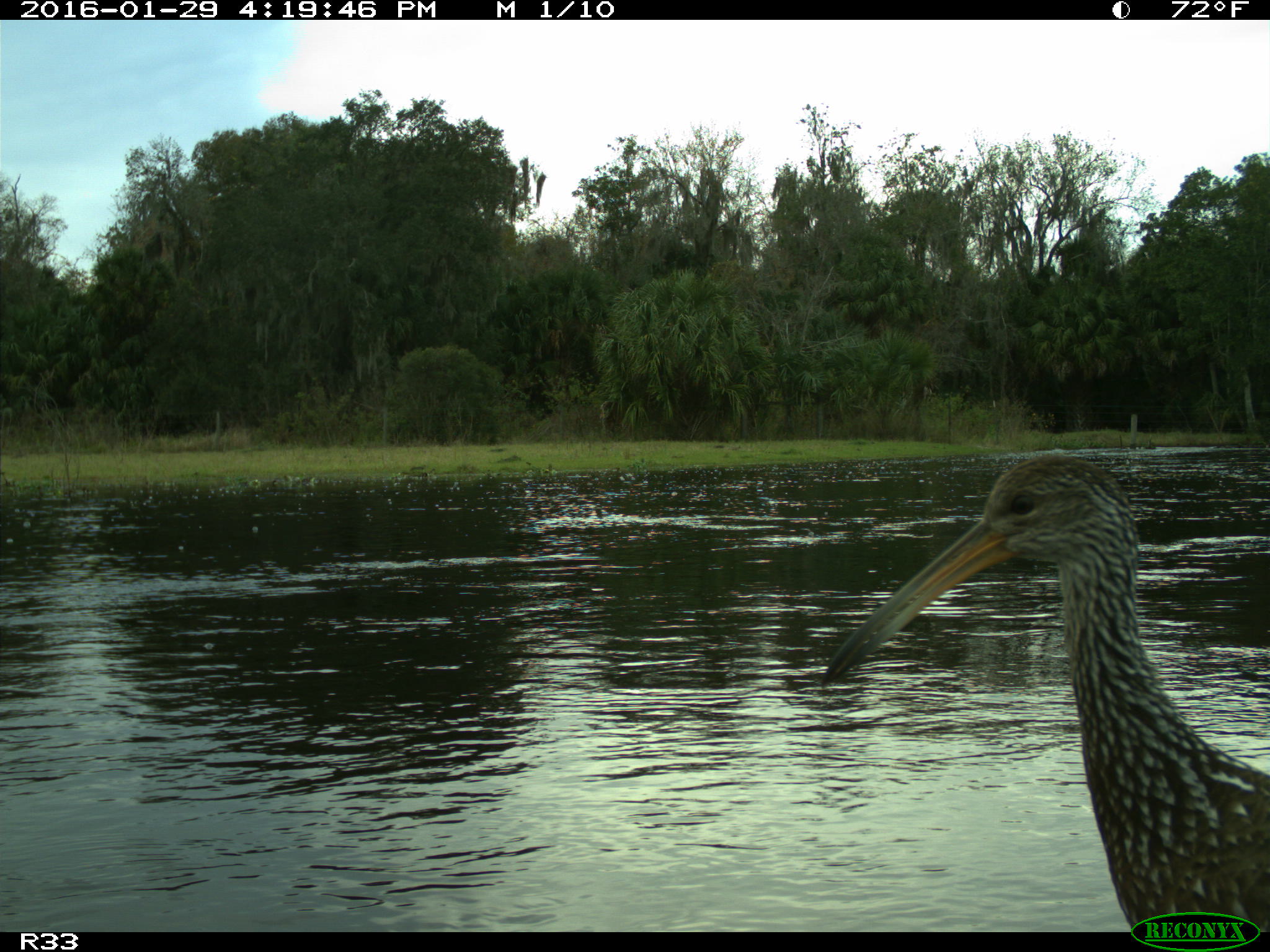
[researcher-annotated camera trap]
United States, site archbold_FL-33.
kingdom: Animalia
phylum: Chordata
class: Aves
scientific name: Aves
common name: birds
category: unidentified bird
Unidentified bird (birds) (Aves).